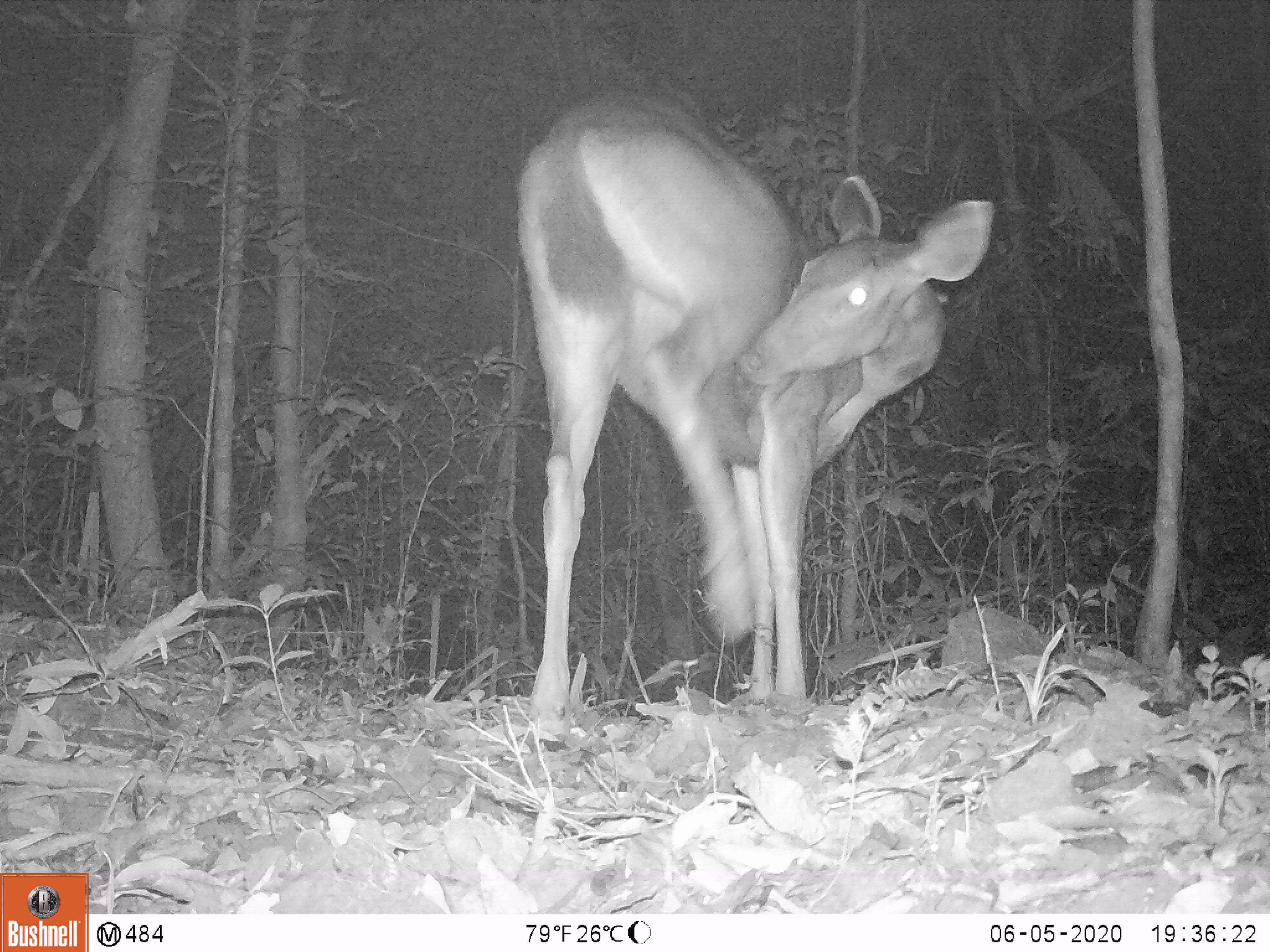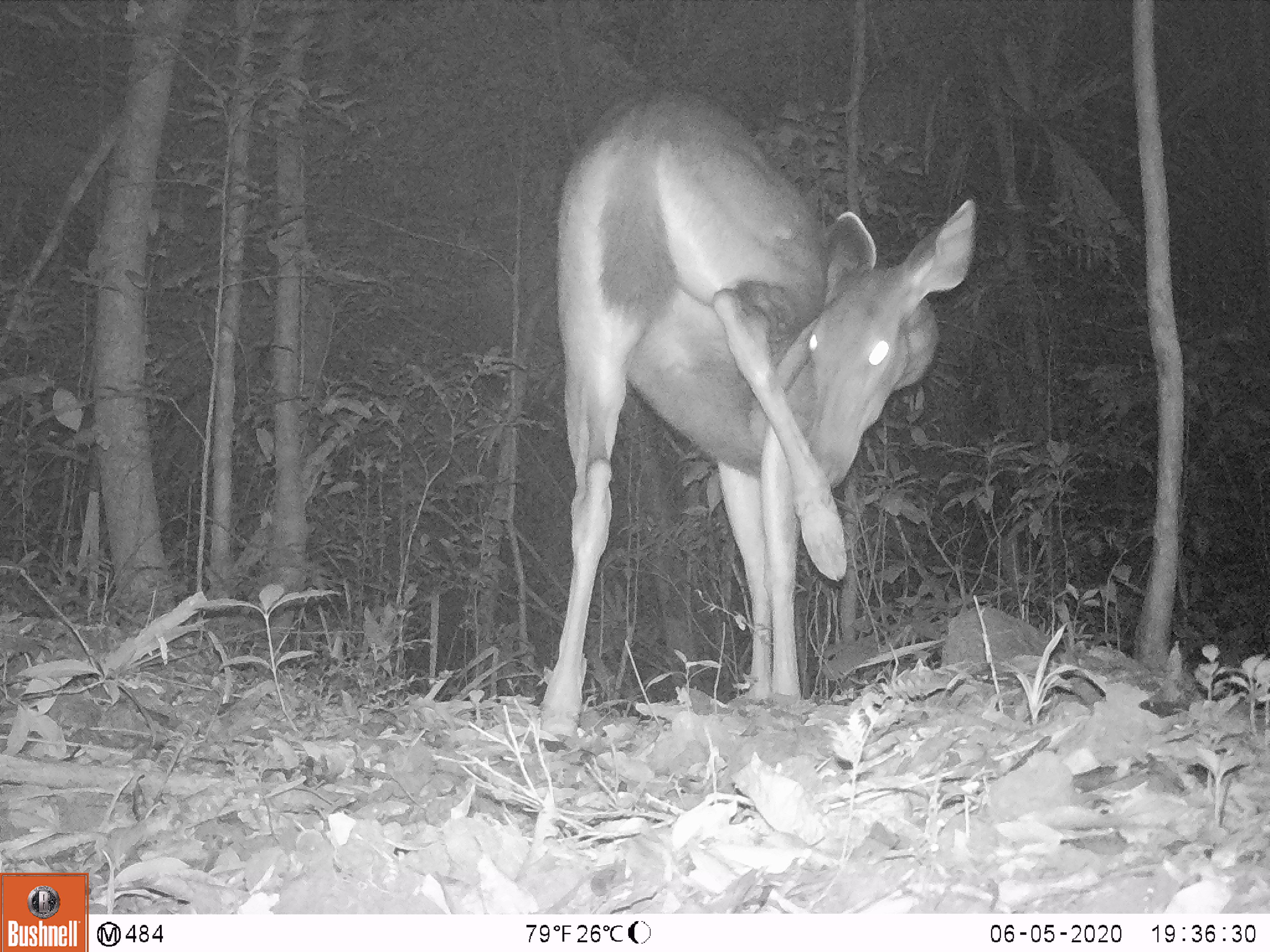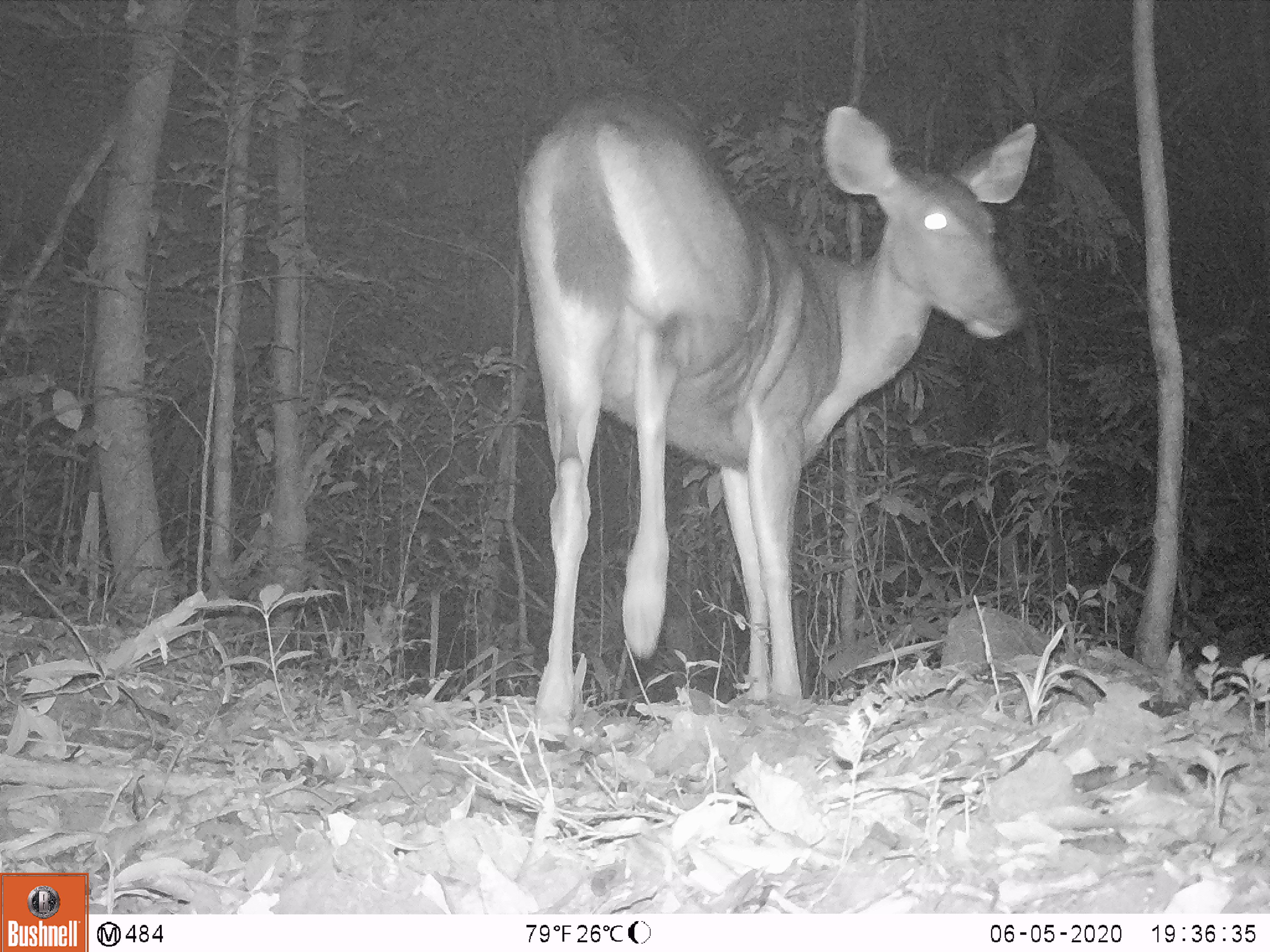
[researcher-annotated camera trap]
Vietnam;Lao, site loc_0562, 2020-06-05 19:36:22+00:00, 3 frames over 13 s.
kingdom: Animalia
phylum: Chordata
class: Mammalia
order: Artiodactyla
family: Cervidae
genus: Rusa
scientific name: Rusa unicolor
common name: sambar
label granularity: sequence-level